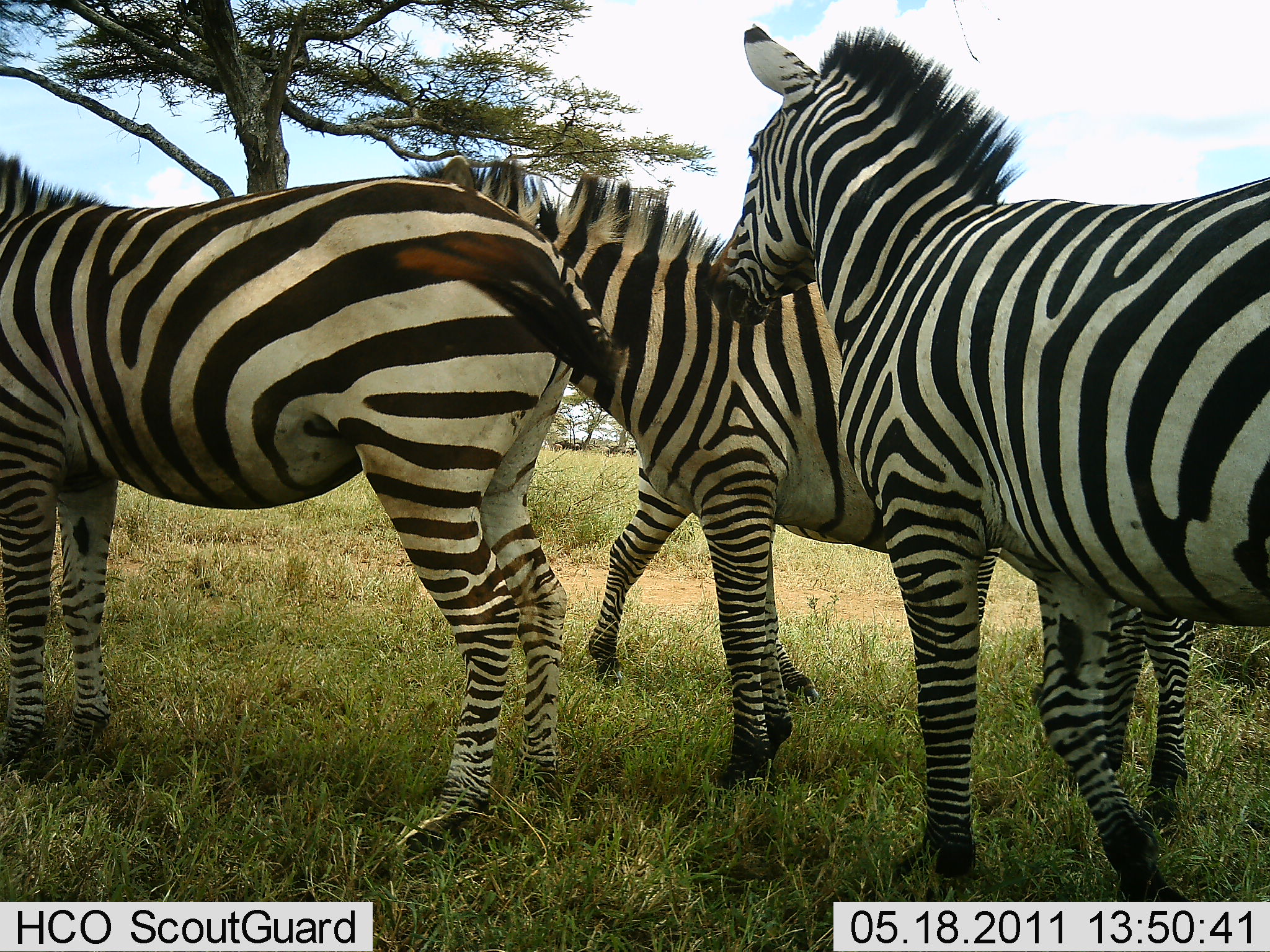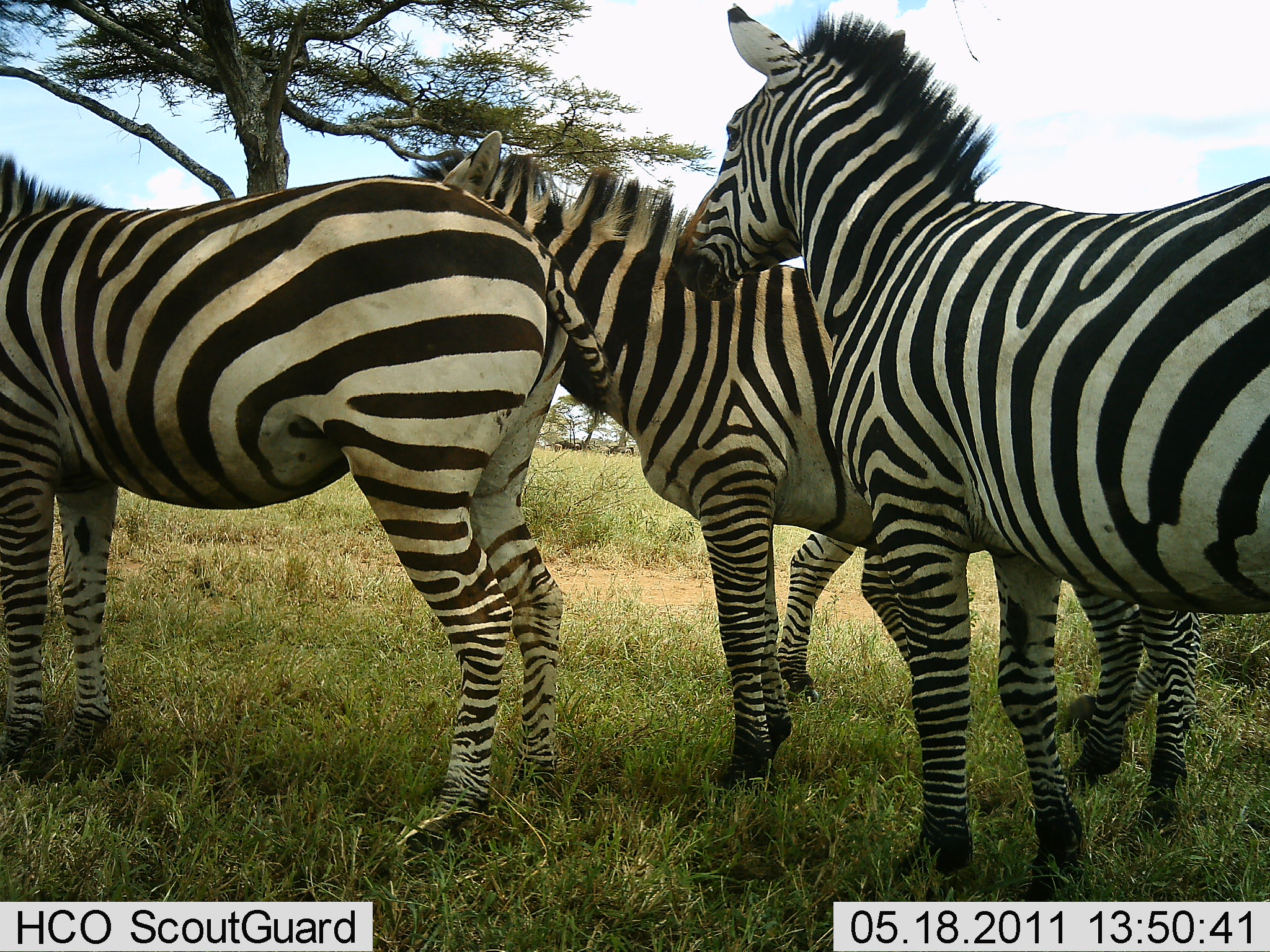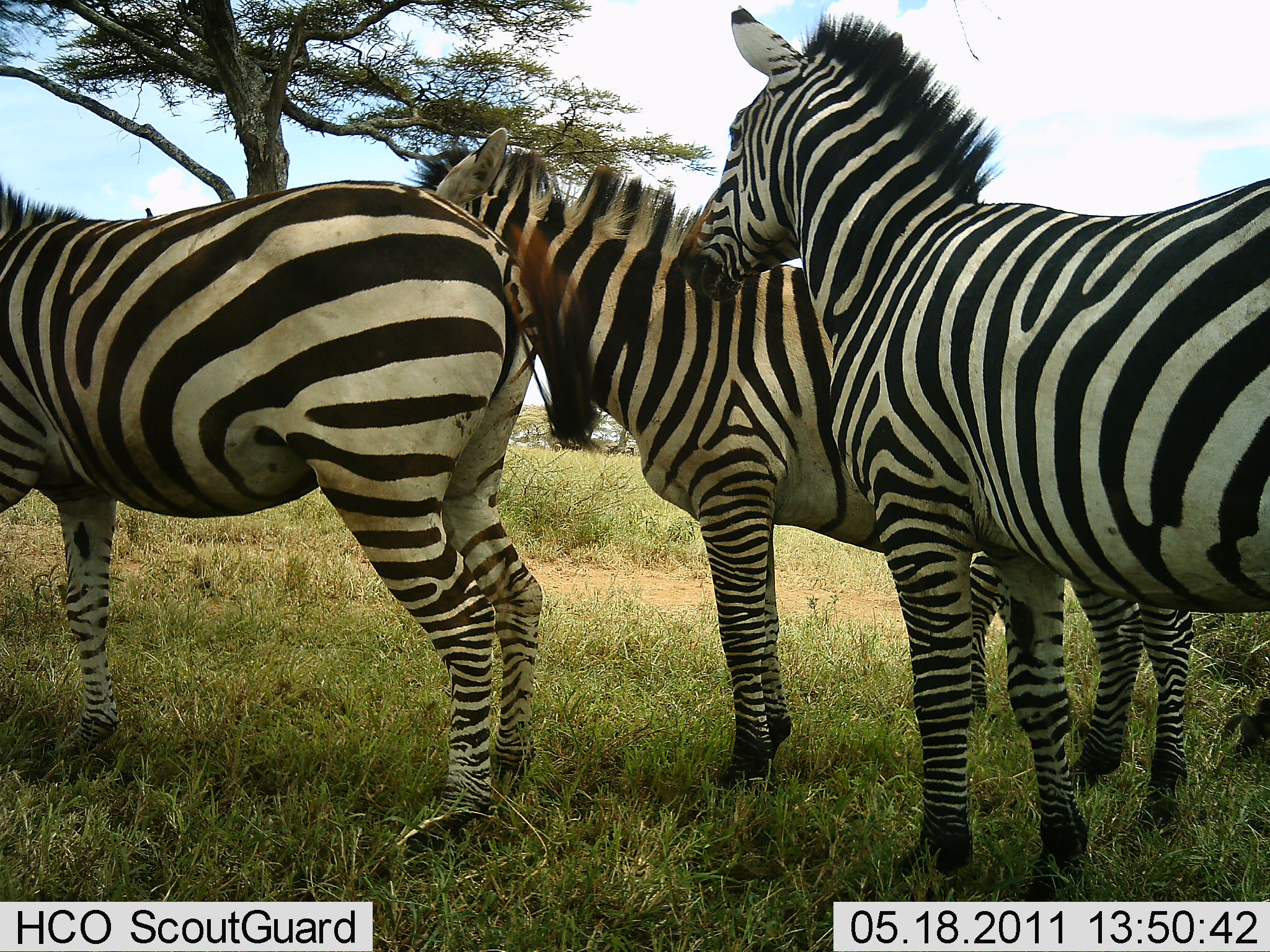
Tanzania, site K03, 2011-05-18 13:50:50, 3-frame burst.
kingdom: Animalia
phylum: Chordata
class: Mammalia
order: Perissodactyla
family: Equidae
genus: Equus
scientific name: Equus quagga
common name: plains zebra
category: zebra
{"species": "zebra (plains zebra) (Equus quagga)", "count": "4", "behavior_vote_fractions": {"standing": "75%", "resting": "17%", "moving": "50%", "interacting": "8%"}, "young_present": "0%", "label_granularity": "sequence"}